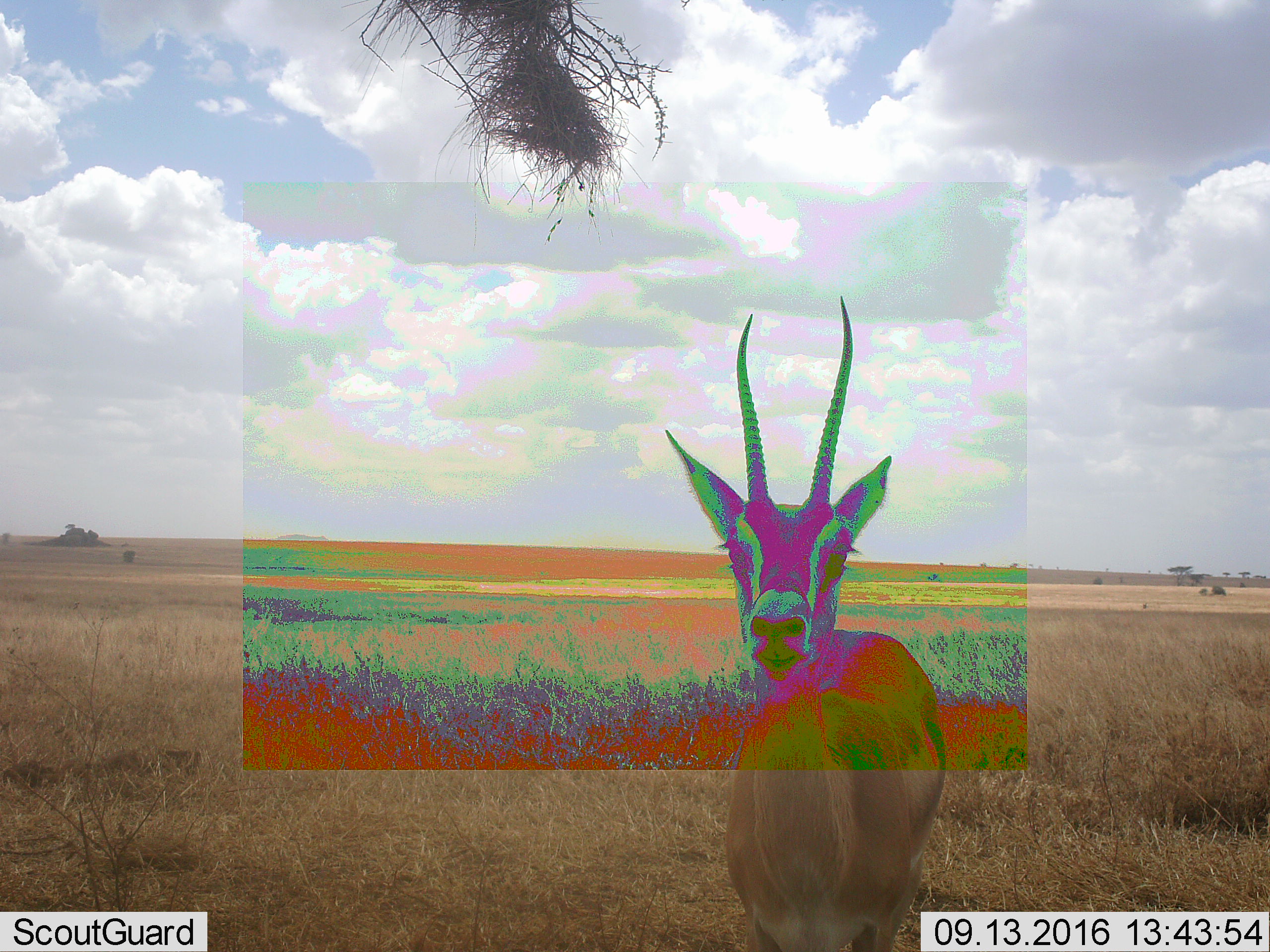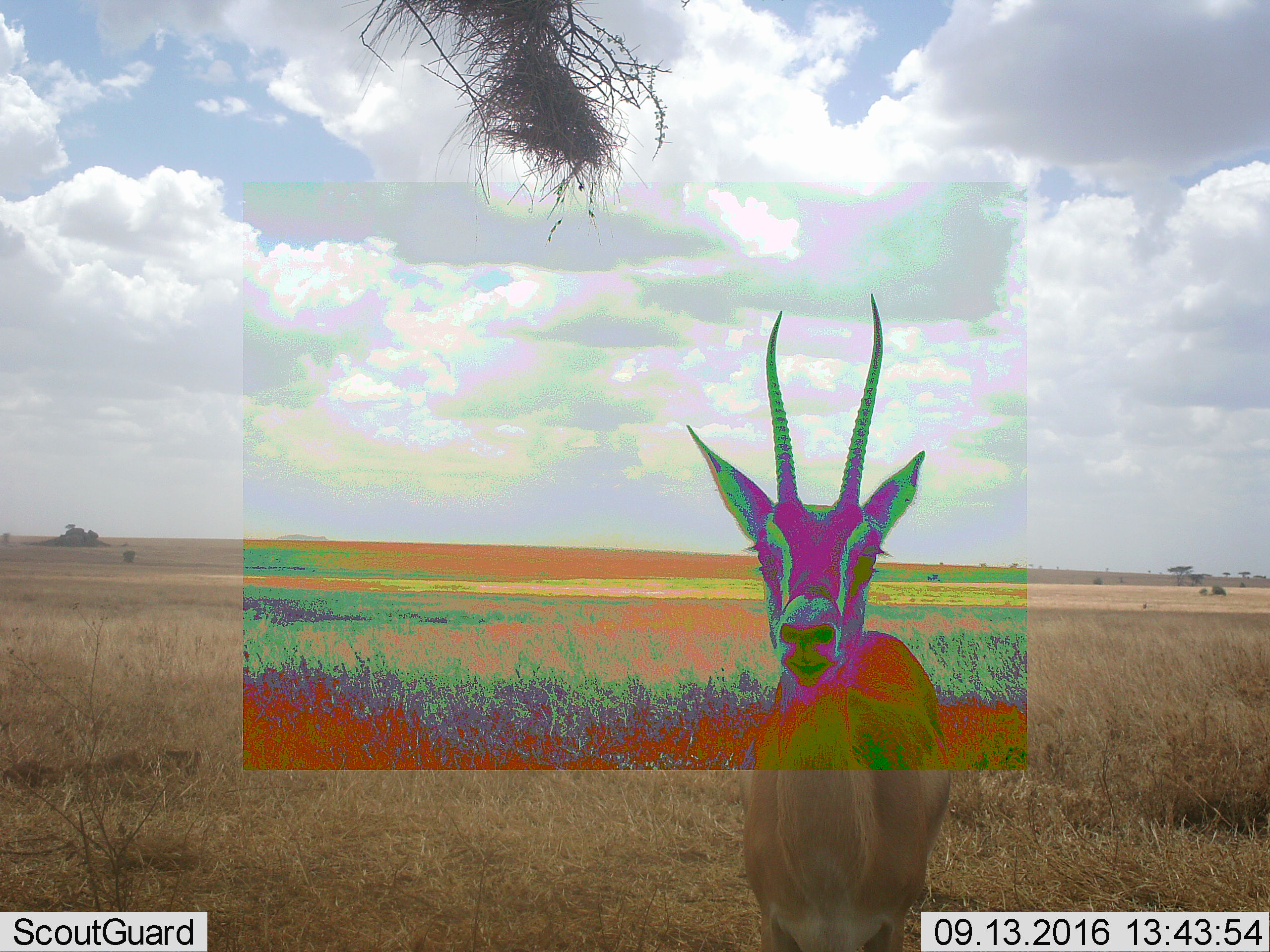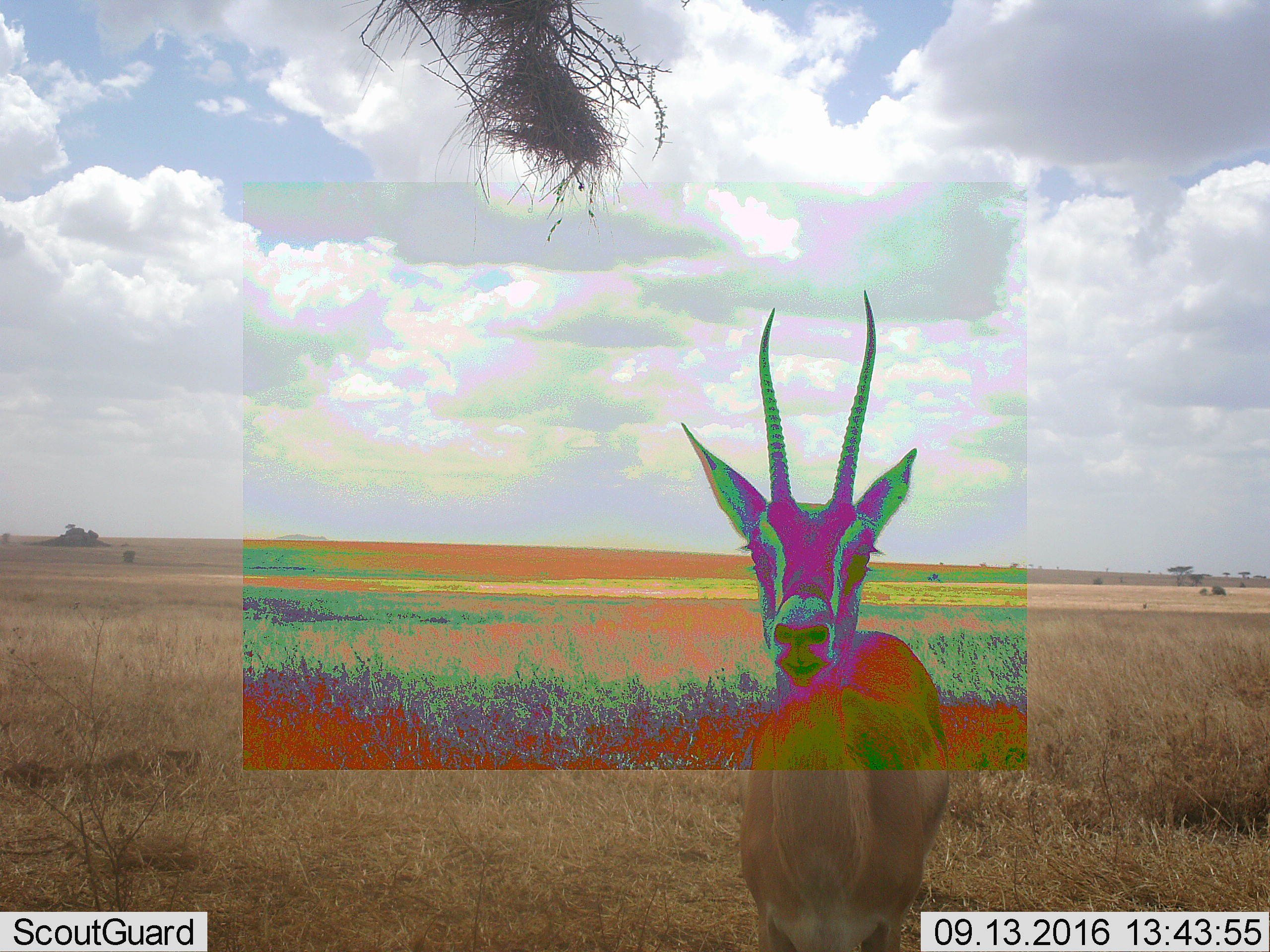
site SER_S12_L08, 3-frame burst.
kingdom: Animalia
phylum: Chordata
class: Mammalia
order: Artiodactyla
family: Bovidae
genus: Nanger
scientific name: Nanger granti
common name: grant's gazelle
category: gazellegrants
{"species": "gazellegrants (grant's gazelle) (Nanger granti)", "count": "1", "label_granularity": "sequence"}